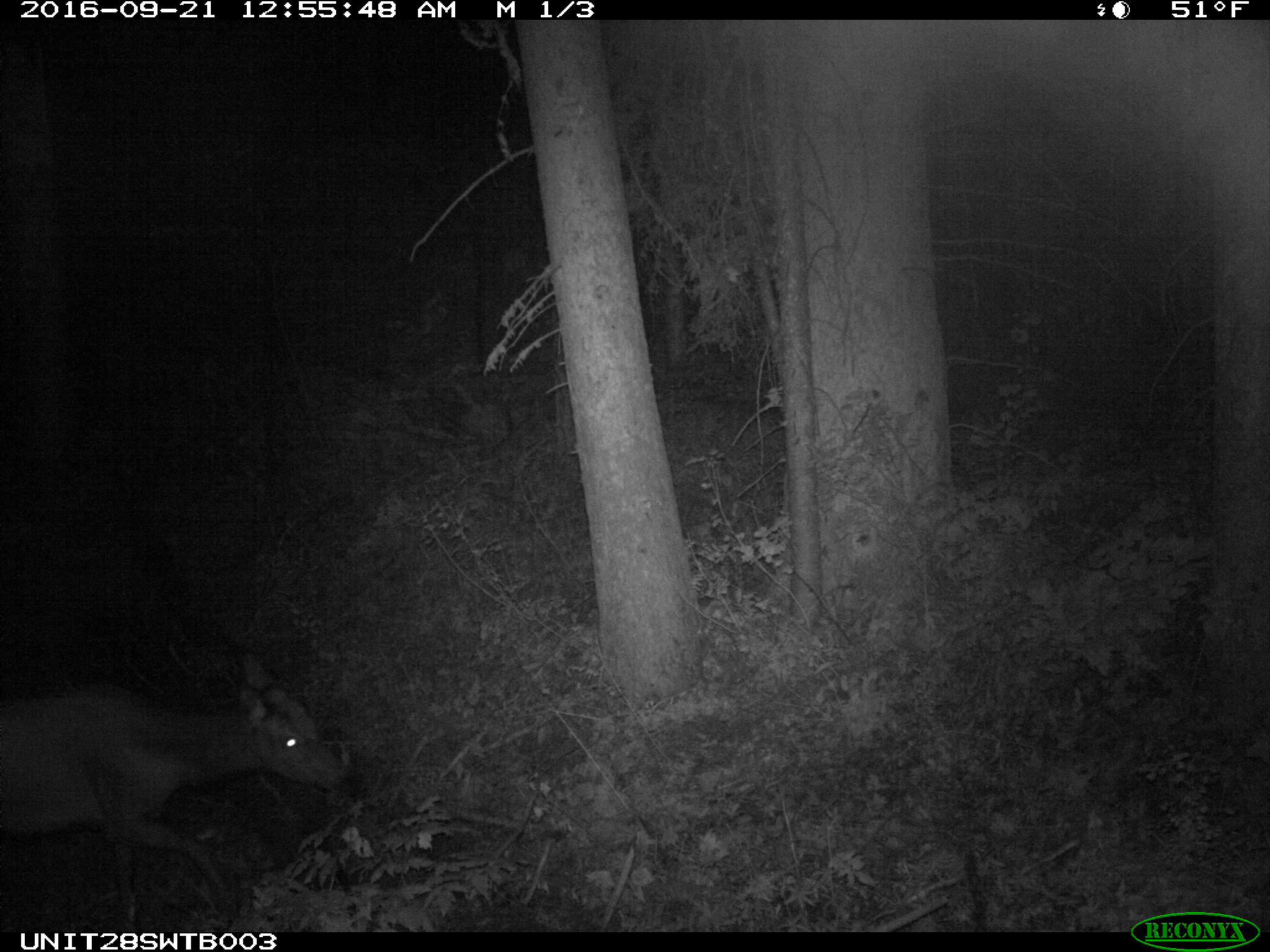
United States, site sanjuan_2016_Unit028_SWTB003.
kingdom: Animalia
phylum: Chordata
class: Mammalia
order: Artiodactyla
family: Cervidae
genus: Cervus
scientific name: Cervus elaphus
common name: red deer